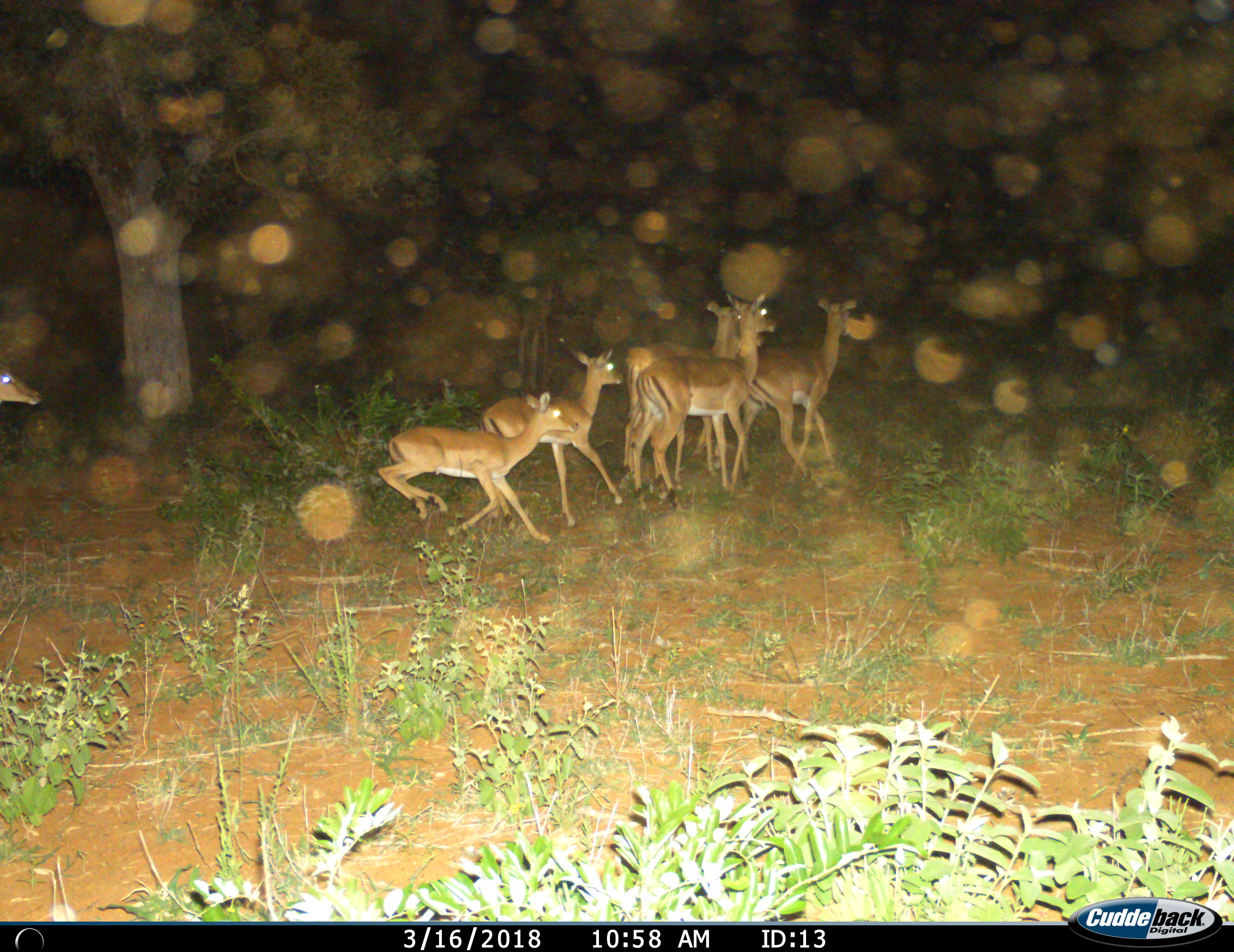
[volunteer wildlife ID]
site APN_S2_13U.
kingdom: Animalia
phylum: Chordata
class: Mammalia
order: Artiodactyla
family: Bovidae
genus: Aepyceros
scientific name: Aepyceros melampus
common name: impala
Impala (Aepyceros melampus), count 6. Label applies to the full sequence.